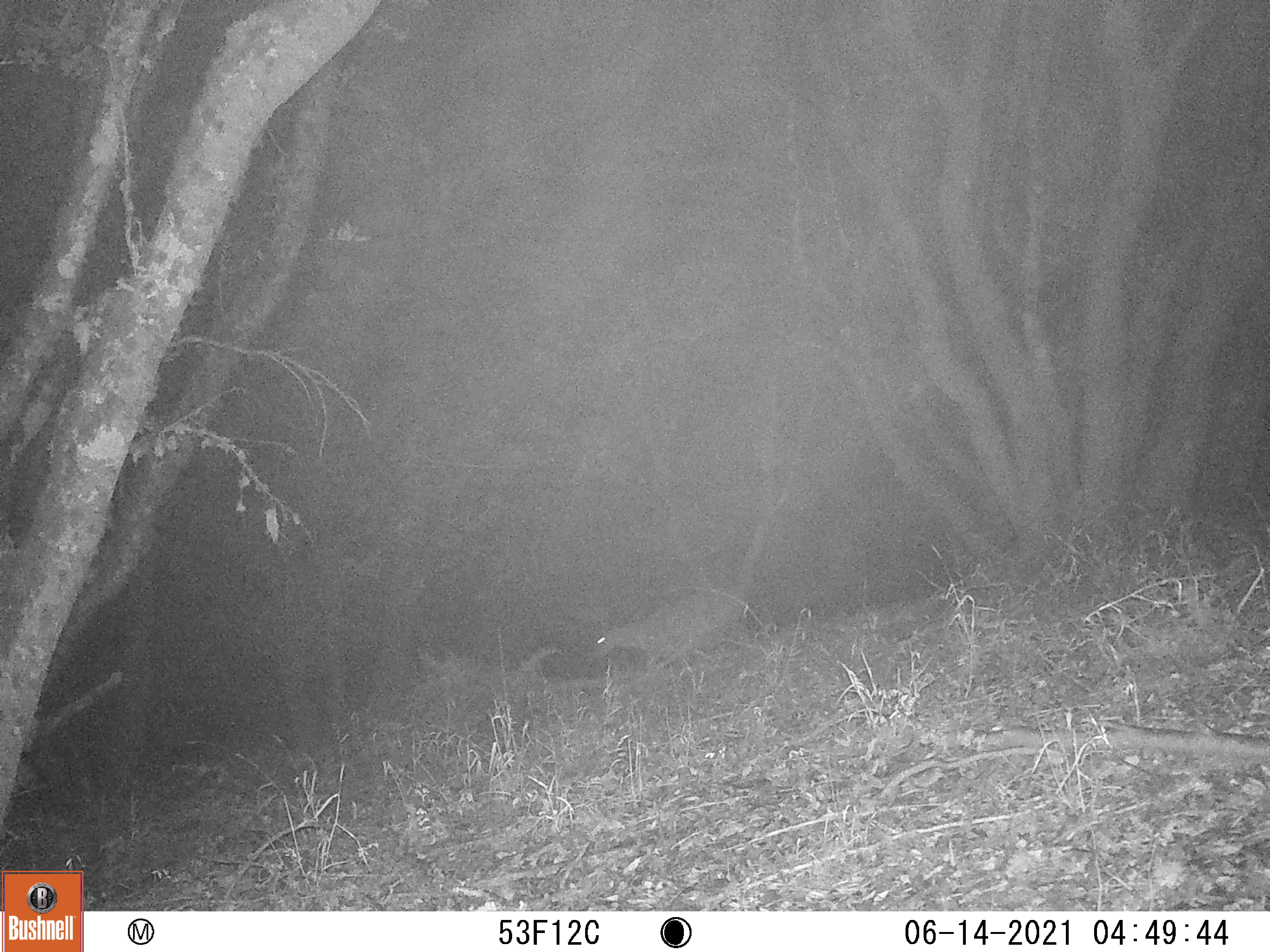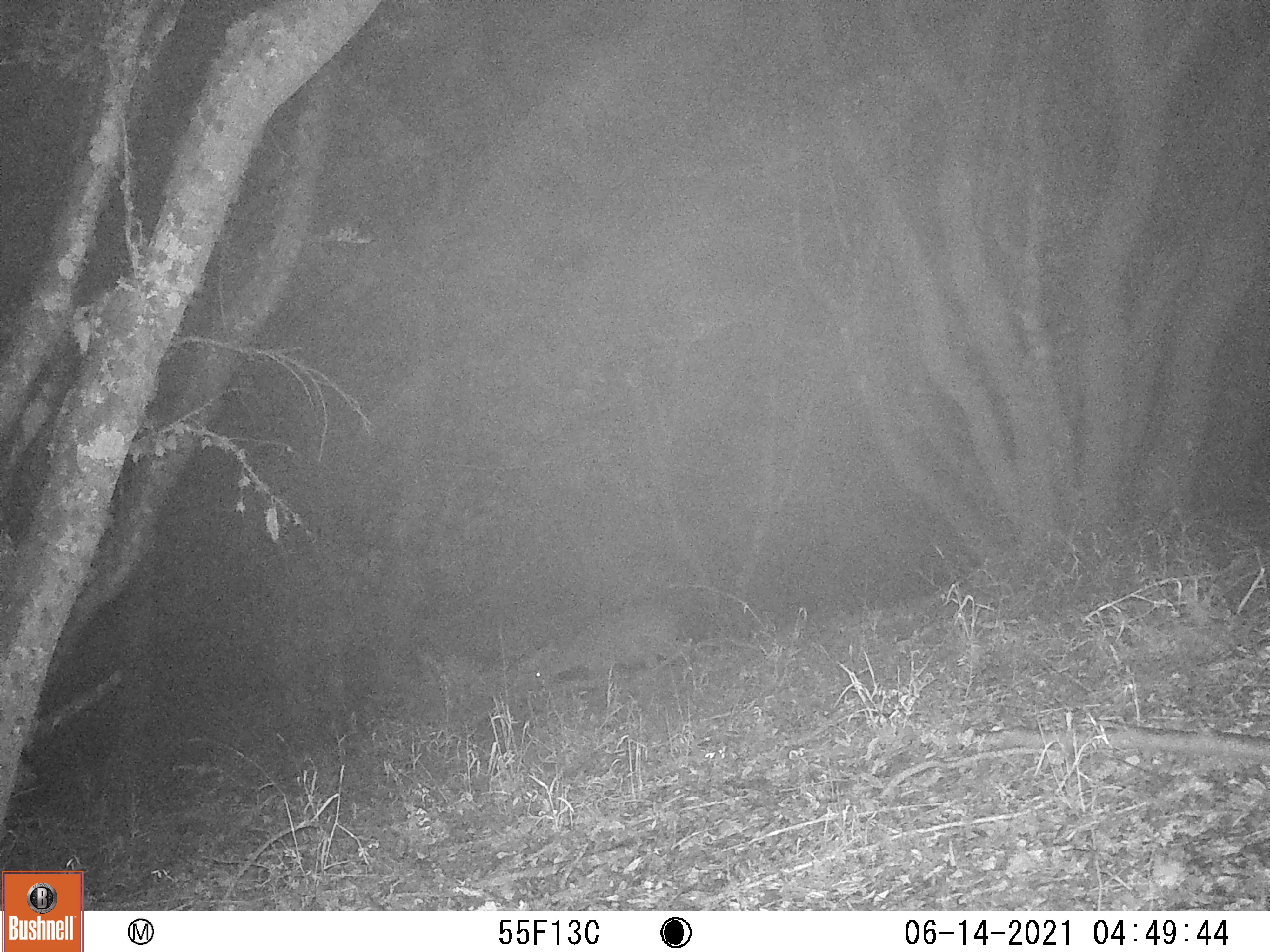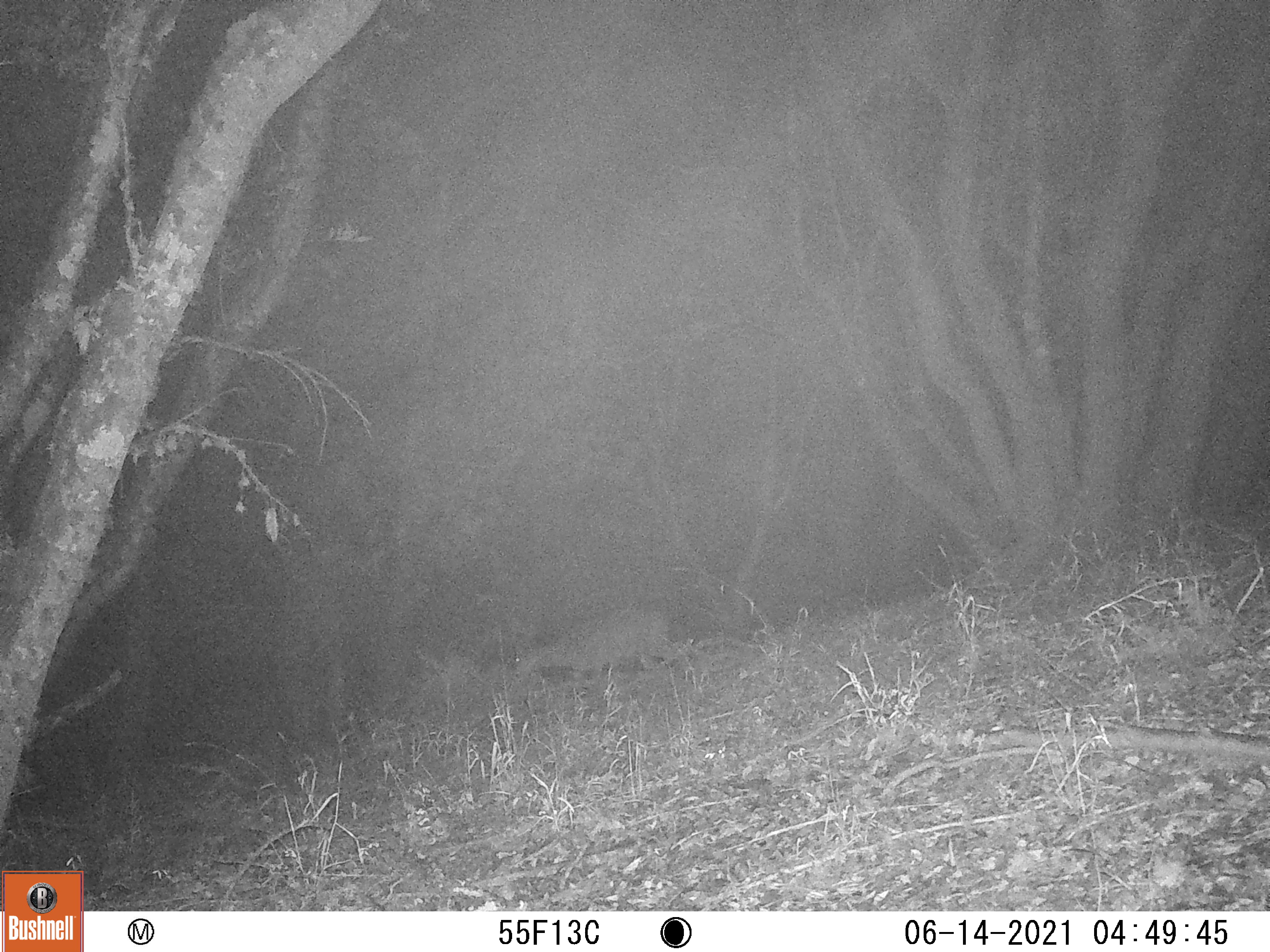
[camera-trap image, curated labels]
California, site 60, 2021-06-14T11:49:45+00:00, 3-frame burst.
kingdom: Animalia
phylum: Chordata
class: Mammalia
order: Artiodactyla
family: Cervidae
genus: Odocoileus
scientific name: Odocoileus hemionus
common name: mule deer